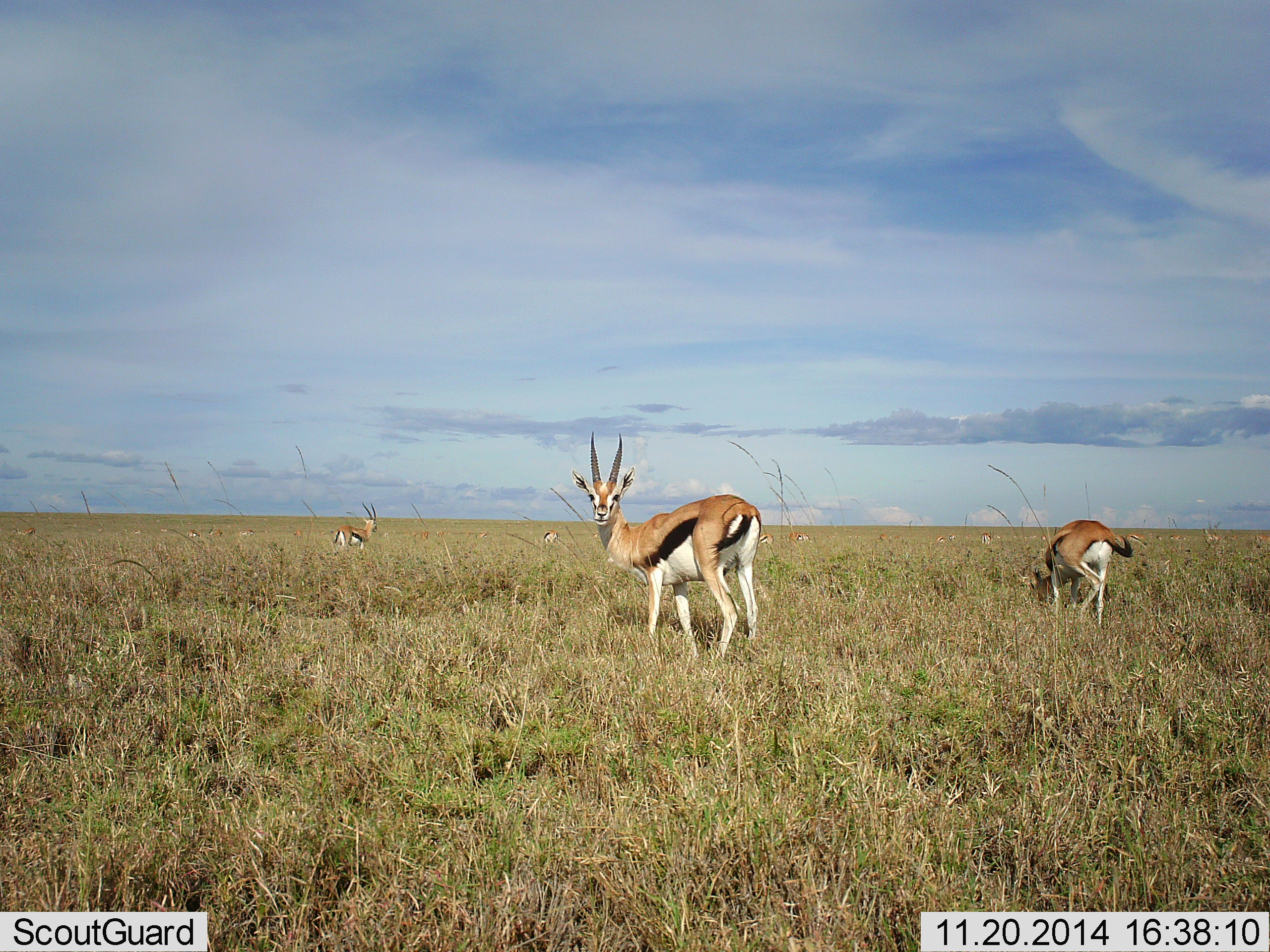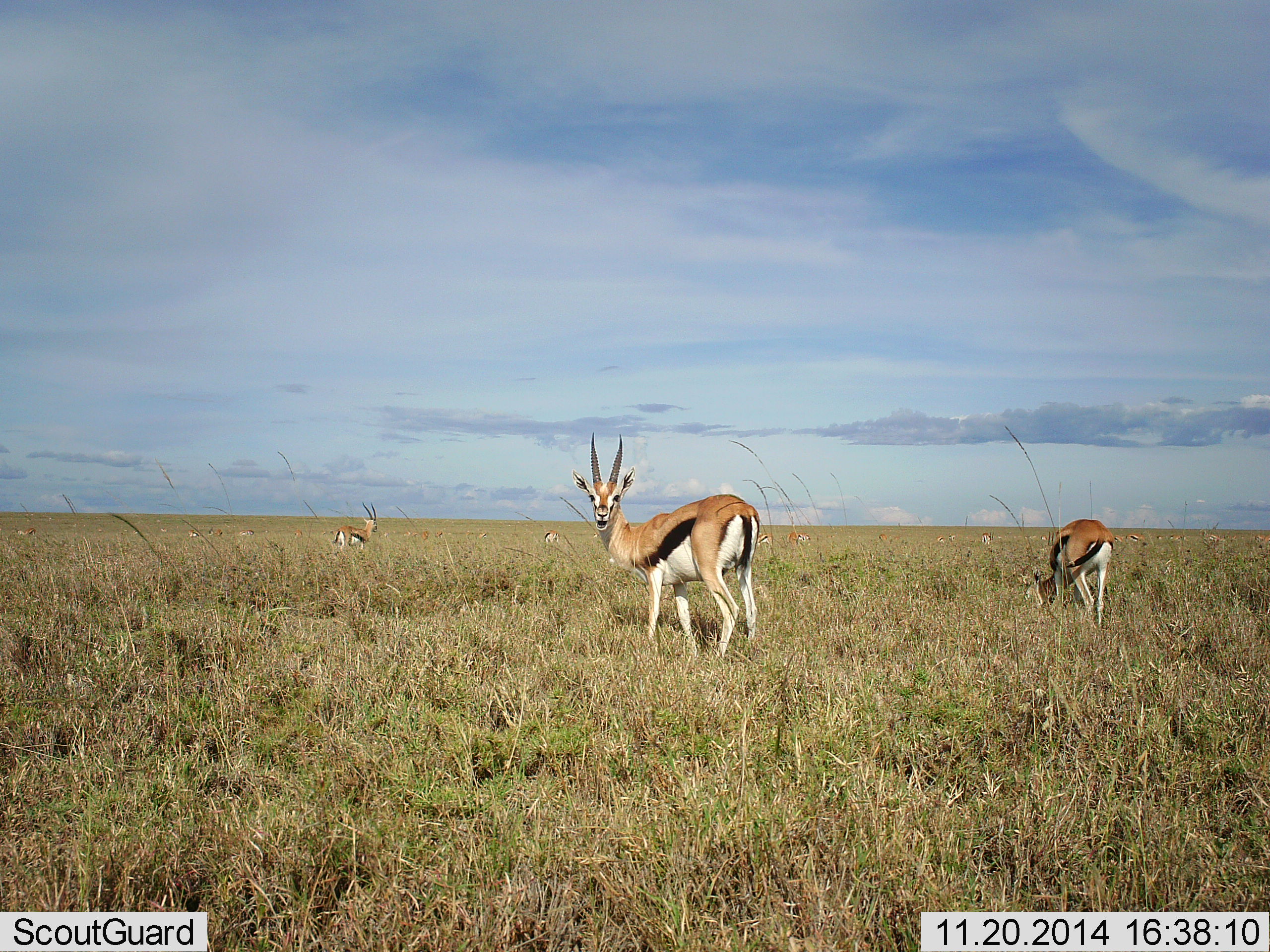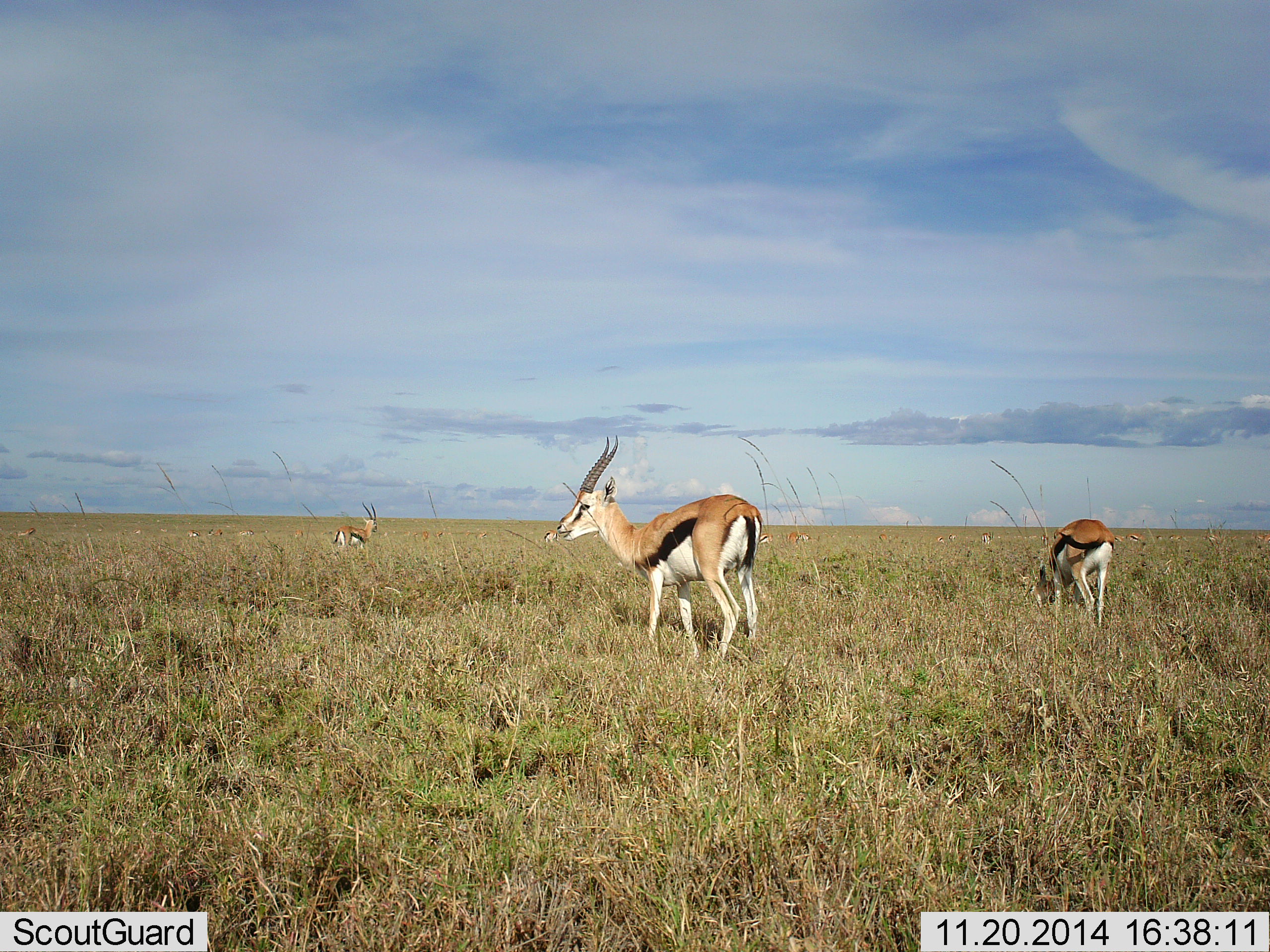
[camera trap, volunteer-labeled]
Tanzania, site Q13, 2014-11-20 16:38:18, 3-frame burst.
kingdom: Animalia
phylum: Chordata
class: Mammalia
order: Artiodactyla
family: Bovidae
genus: Eudorcas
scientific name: Eudorcas thomsonii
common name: thomson's gazelle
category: gazellethomsons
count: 5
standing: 70%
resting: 0%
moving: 20%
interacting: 0%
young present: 0%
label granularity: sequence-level